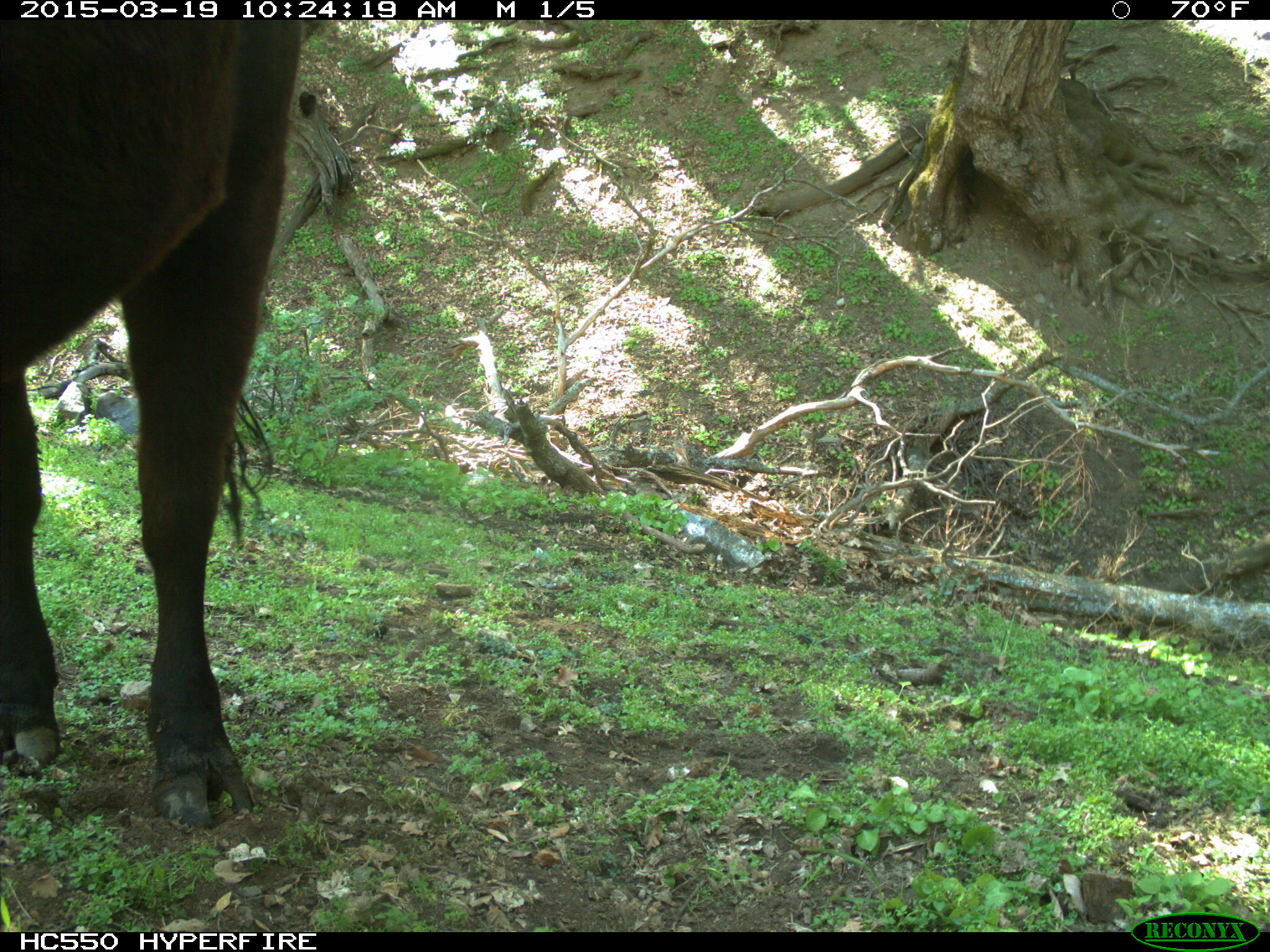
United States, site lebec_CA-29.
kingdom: Animalia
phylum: Chordata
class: Mammalia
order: Artiodactyla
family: Bovidae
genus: Bos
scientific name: Bos taurus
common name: domestic cow